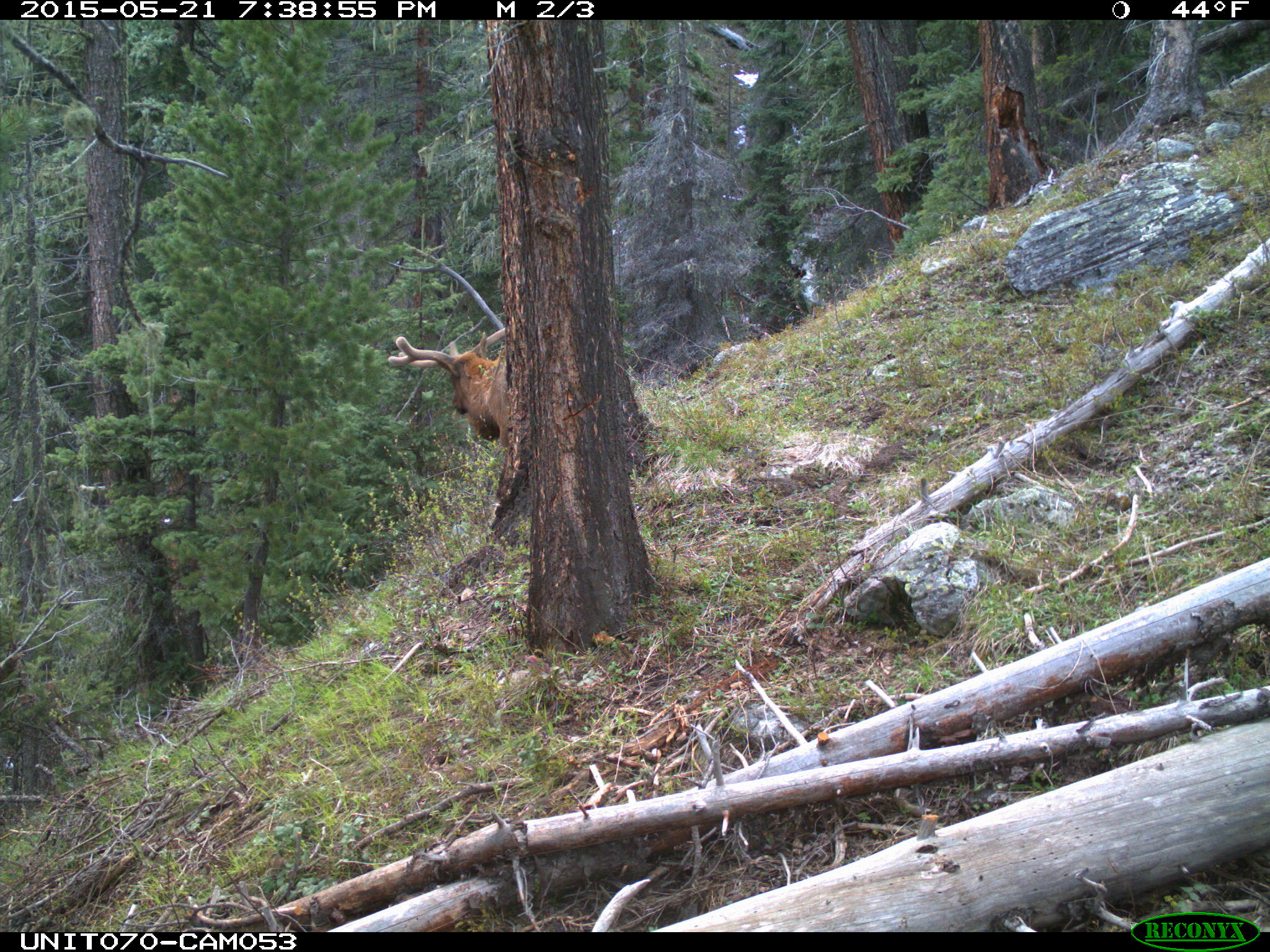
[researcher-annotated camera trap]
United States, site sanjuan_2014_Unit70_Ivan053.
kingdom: Animalia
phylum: Chordata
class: Mammalia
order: Artiodactyla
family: Cervidae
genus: Cervus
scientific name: Cervus elaphus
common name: red deer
Cervus elaphus (red deer).